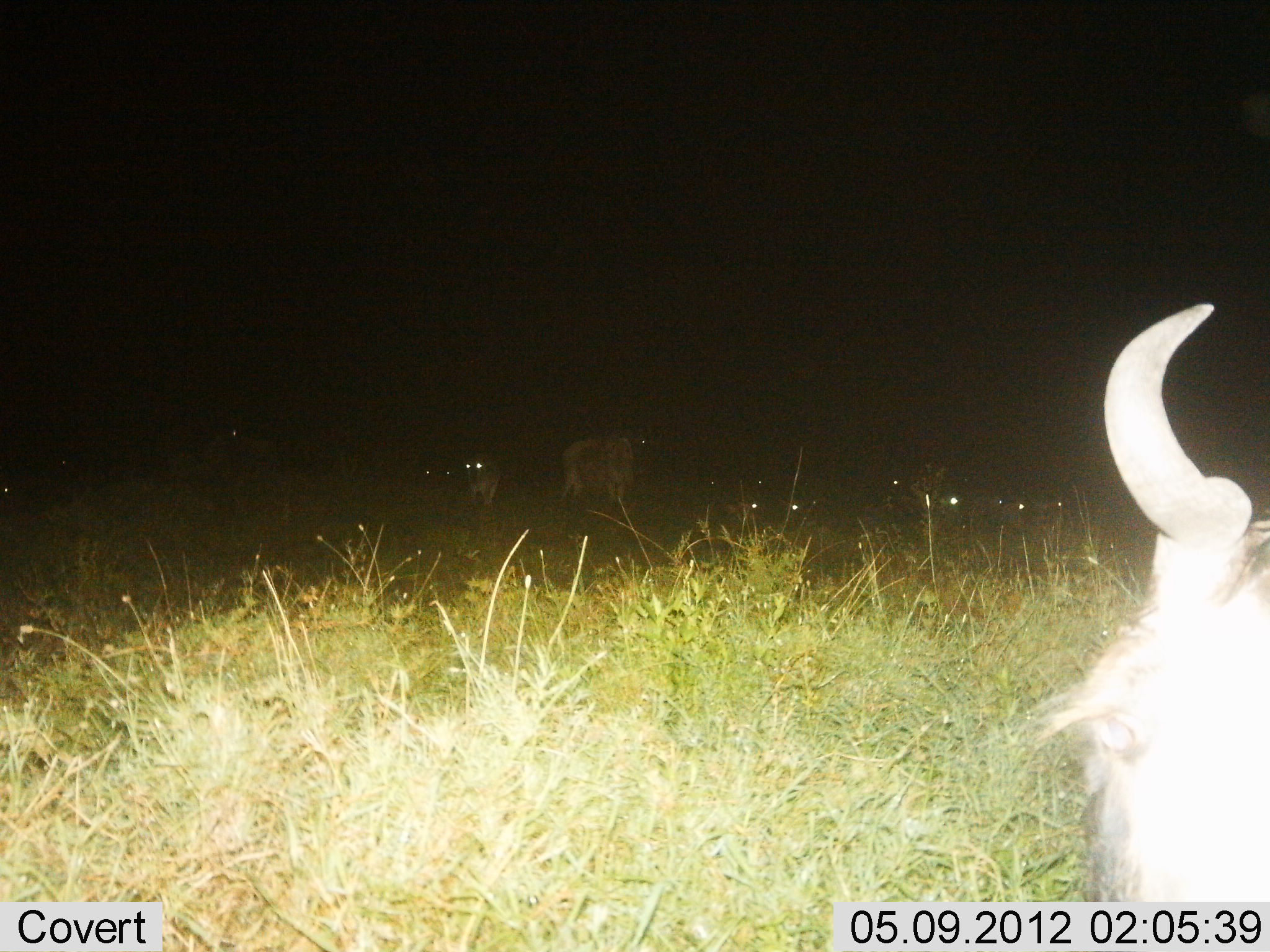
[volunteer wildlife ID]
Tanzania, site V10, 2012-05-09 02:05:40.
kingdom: Animalia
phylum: Chordata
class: Mammalia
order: Artiodactyla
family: Bovidae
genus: Connochaetes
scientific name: Connochaetes taurinus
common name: blue wildebeest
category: wildebeest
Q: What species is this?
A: Wildebeest (blue wildebeest) (Connochaetes taurinus).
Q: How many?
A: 9.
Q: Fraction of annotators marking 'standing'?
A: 83%.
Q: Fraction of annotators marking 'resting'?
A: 42%.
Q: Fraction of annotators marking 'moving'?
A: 8%.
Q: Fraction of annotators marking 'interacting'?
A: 17%.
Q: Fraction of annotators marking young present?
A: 8%.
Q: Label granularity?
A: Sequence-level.